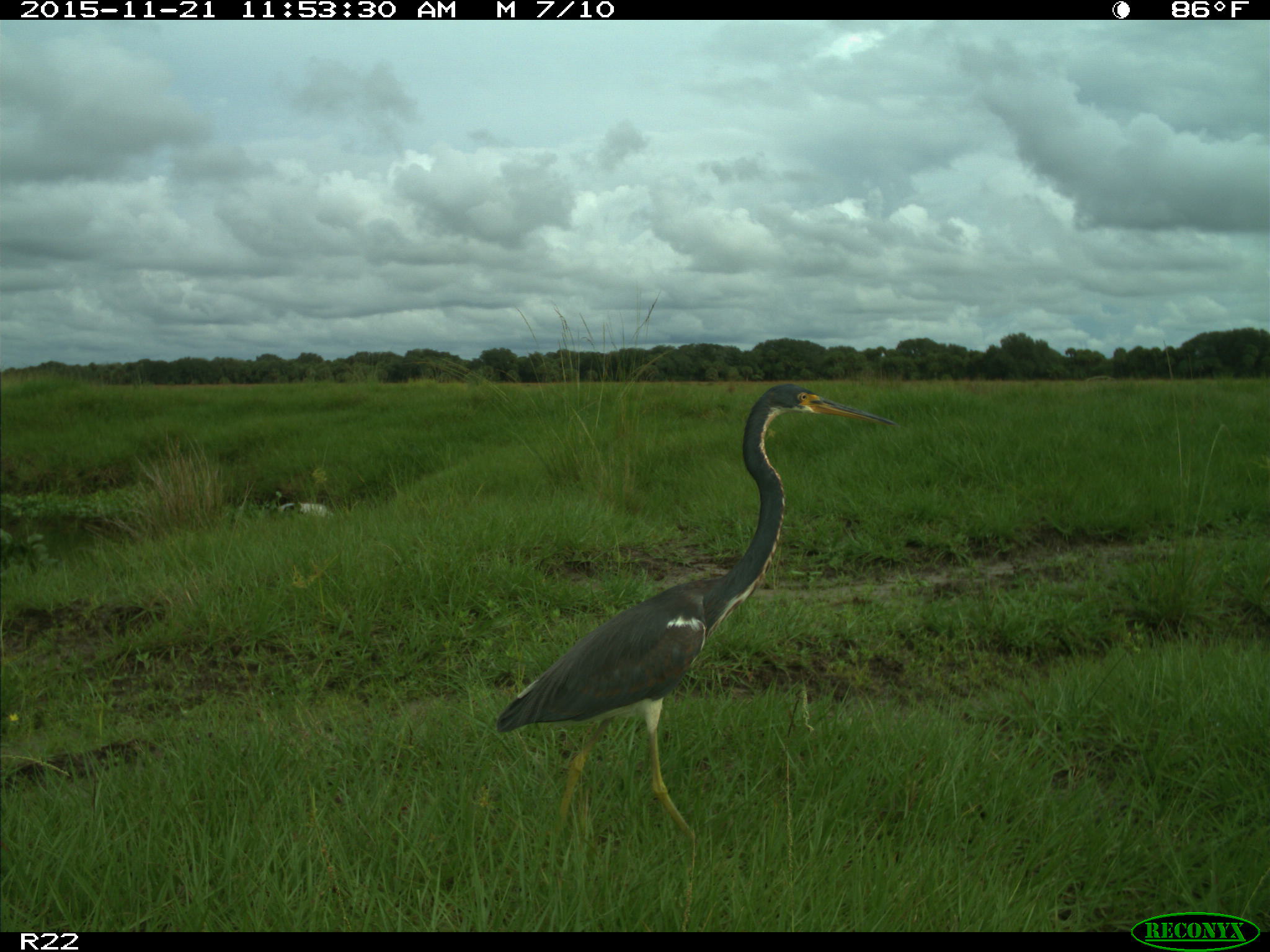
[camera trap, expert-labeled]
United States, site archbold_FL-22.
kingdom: Animalia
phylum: Chordata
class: Aves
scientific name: Aves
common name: birds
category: unidentified bird